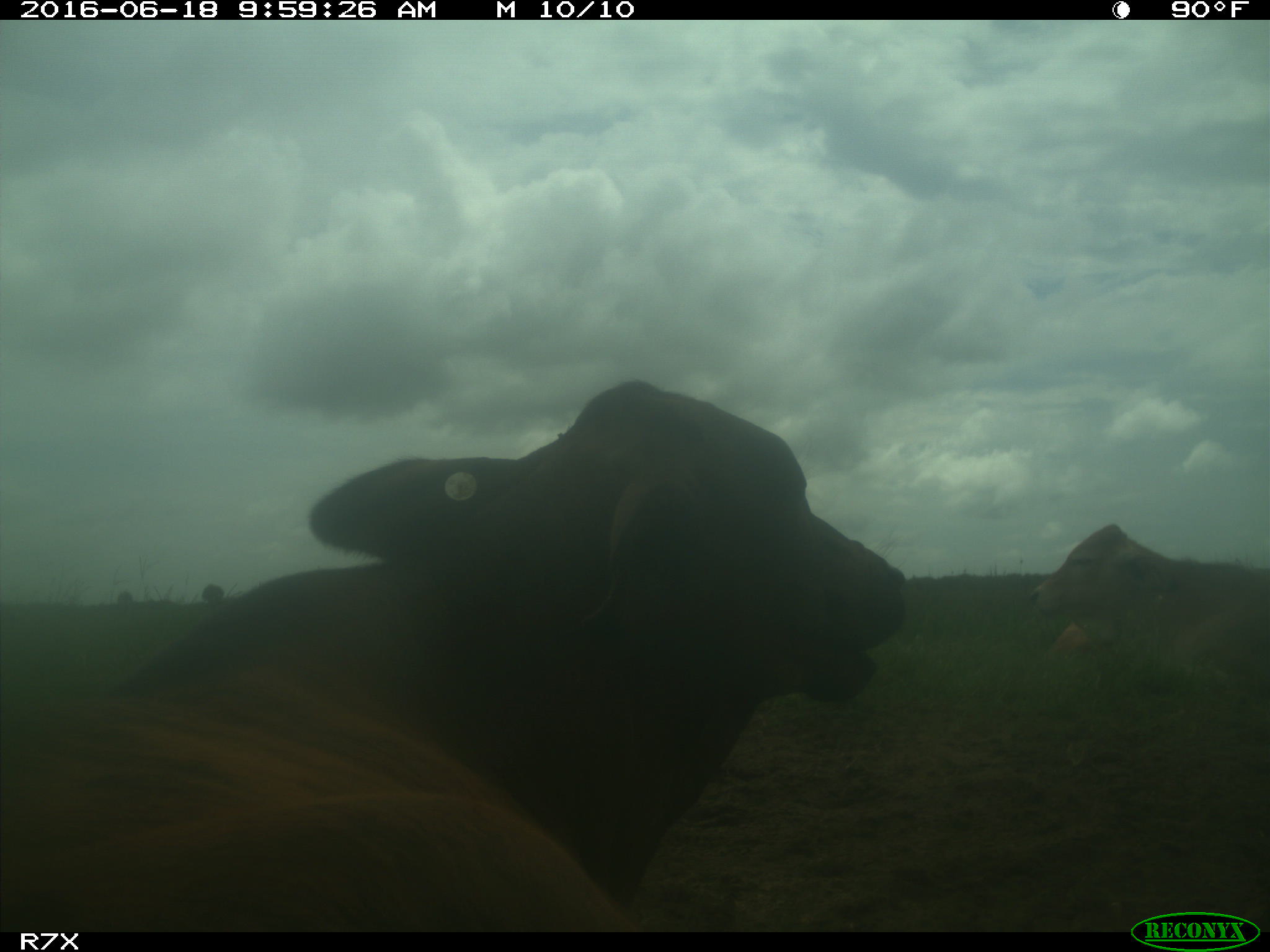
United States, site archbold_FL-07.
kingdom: Animalia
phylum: Chordata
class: Mammalia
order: Artiodactyla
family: Bovidae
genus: Bos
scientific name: Bos taurus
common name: domestic cow